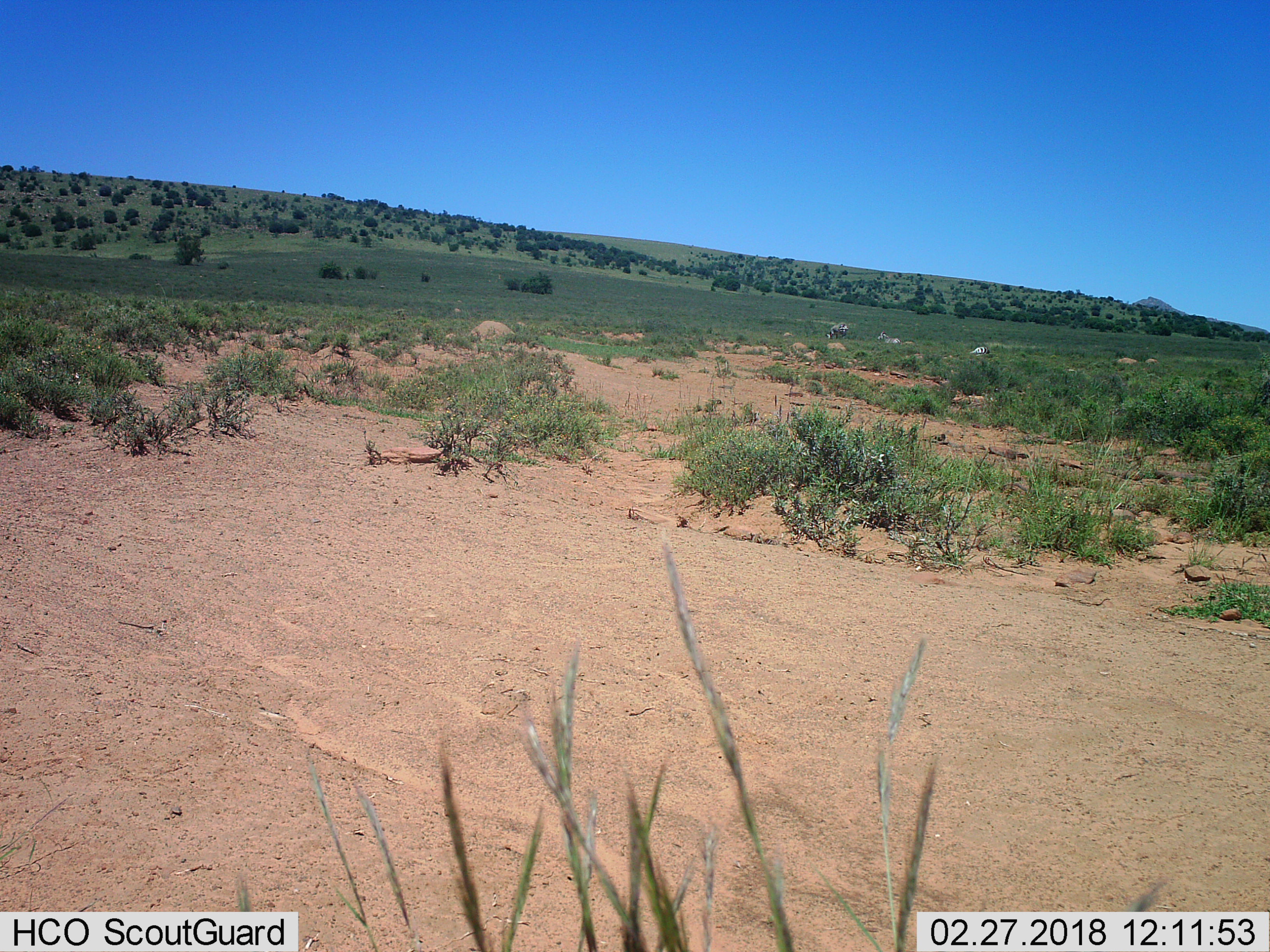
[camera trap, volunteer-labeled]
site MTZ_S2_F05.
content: unidentified animal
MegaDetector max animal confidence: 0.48